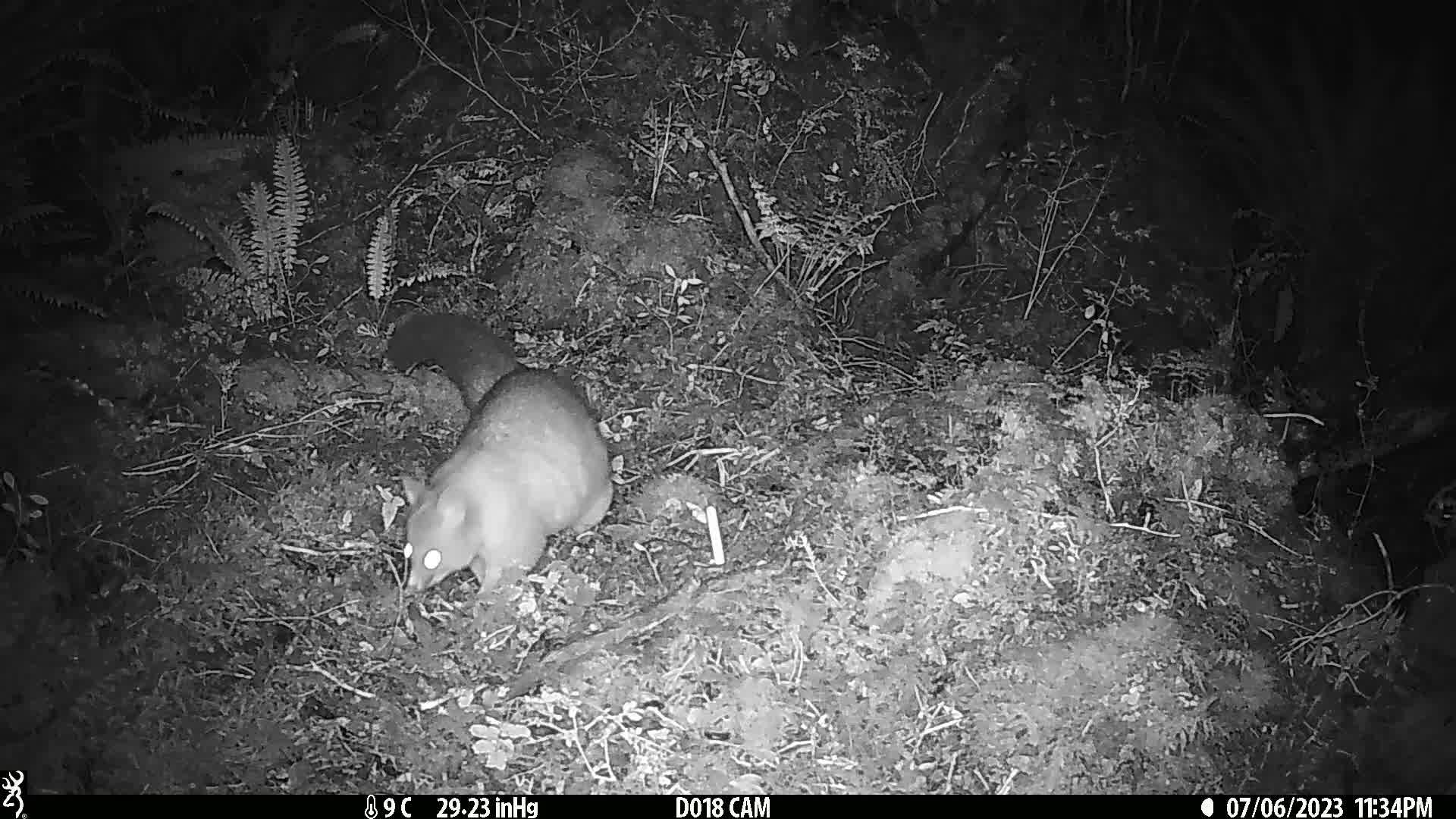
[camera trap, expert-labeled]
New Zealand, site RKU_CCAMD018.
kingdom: Animalia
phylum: Chordata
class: Mammalia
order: Diprotodontia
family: Phalangeridae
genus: Trichosurus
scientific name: Trichosurus vulpecula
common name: common brushtail possum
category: possum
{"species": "possum (common brushtail possum) (Trichosurus vulpecula)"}